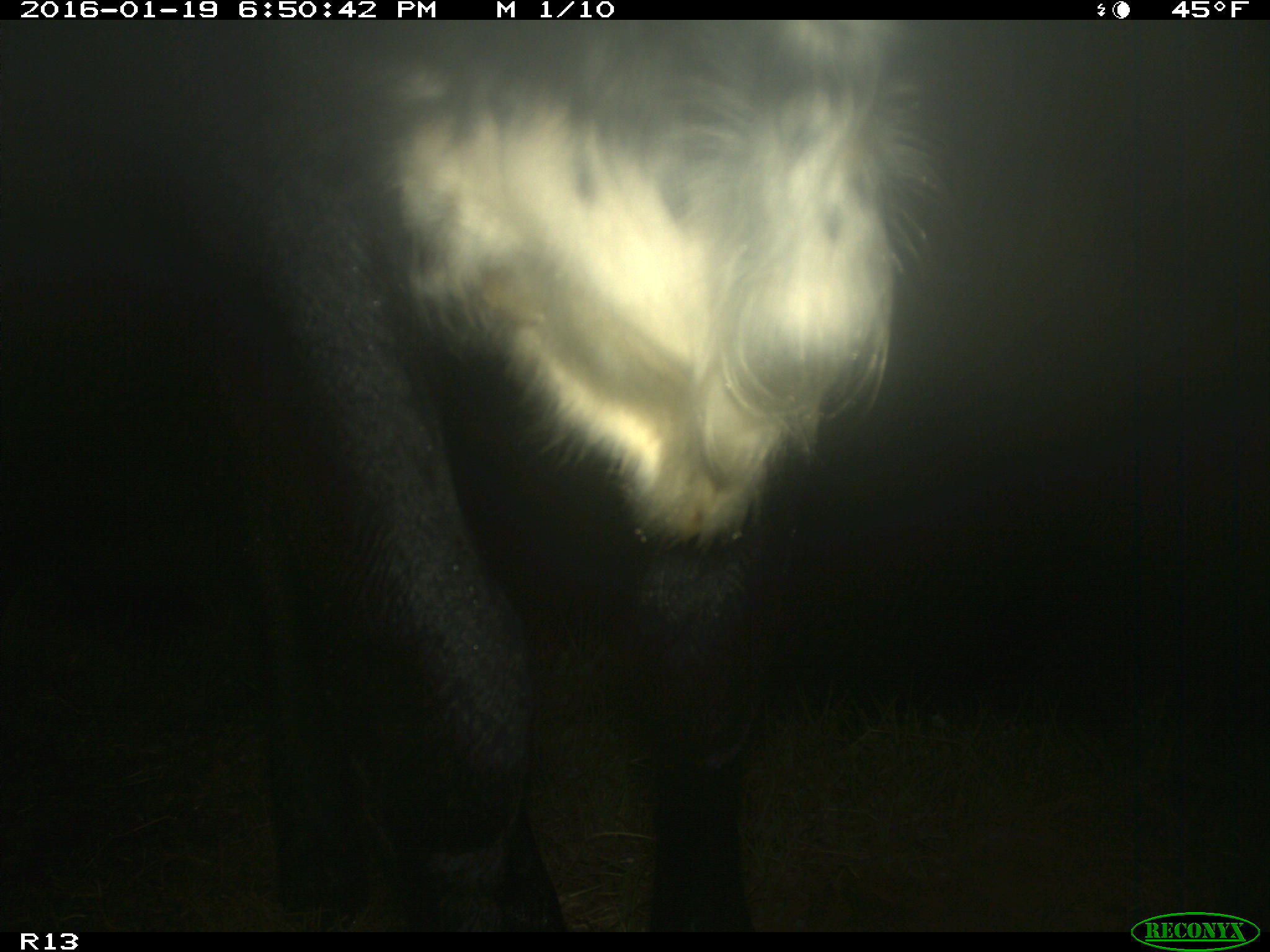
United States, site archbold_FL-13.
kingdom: Animalia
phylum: Chordata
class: Mammalia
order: Artiodactyla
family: Bovidae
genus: Bos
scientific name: Bos taurus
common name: domestic cow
Bos taurus (domestic cow).